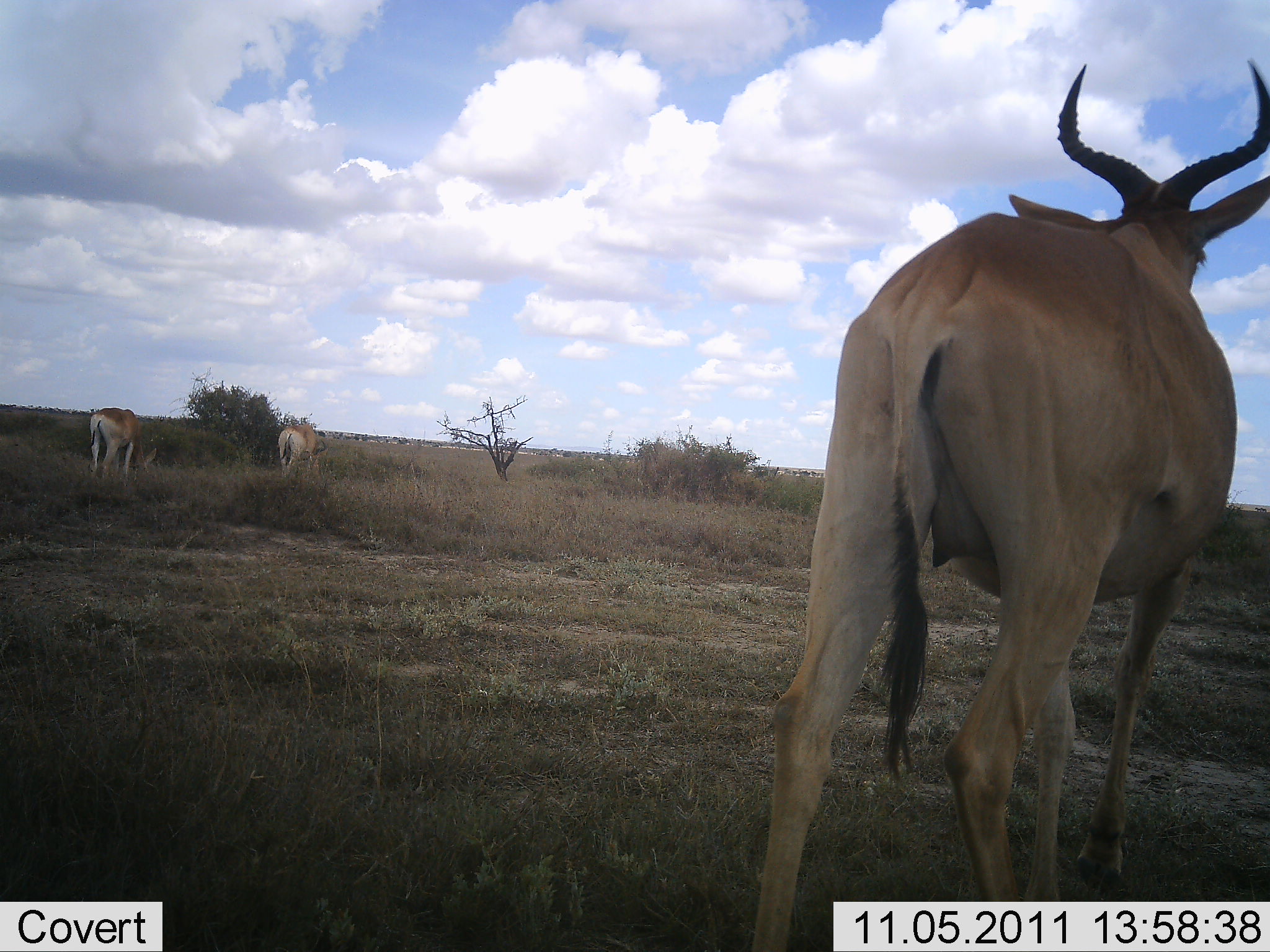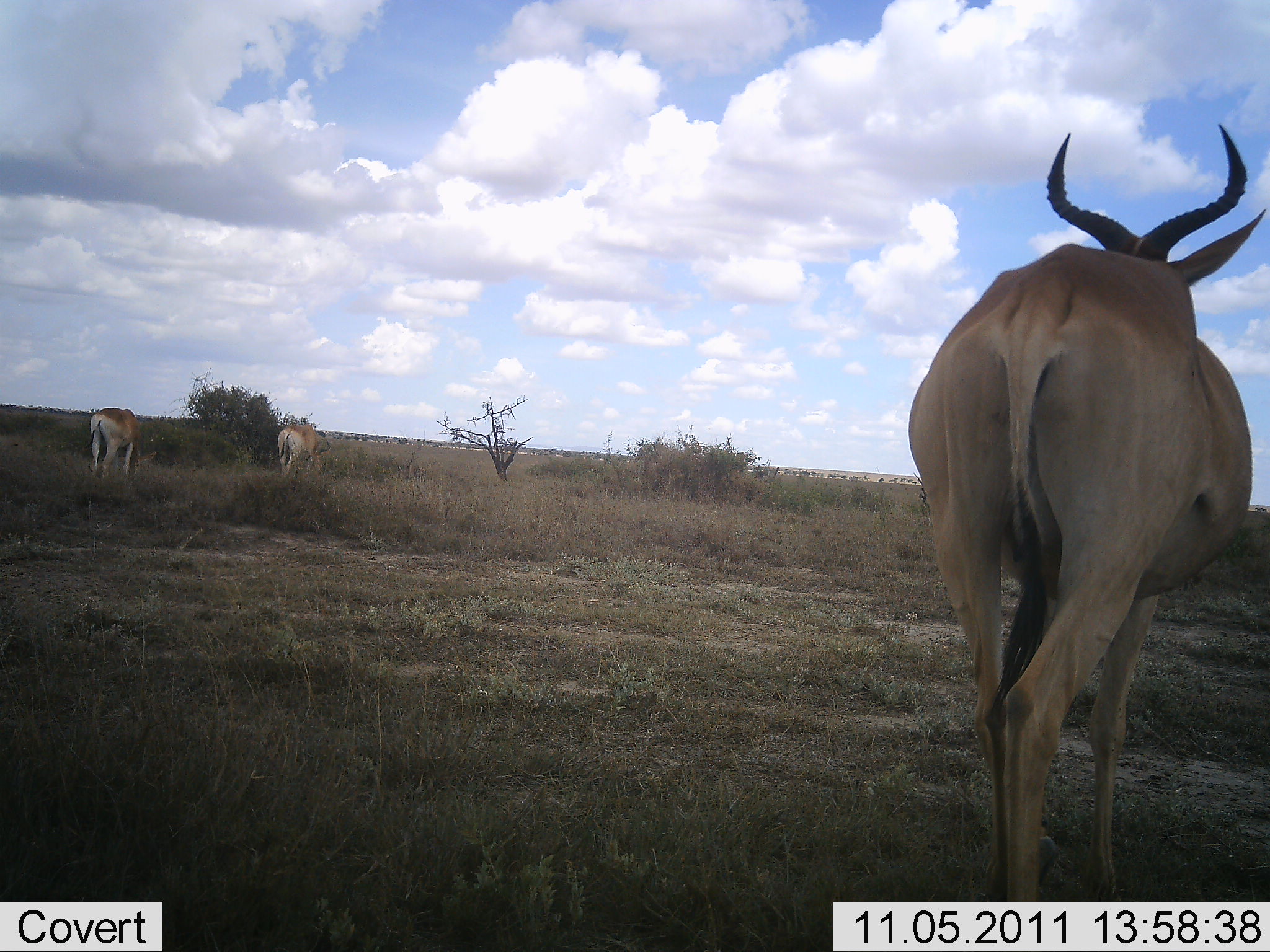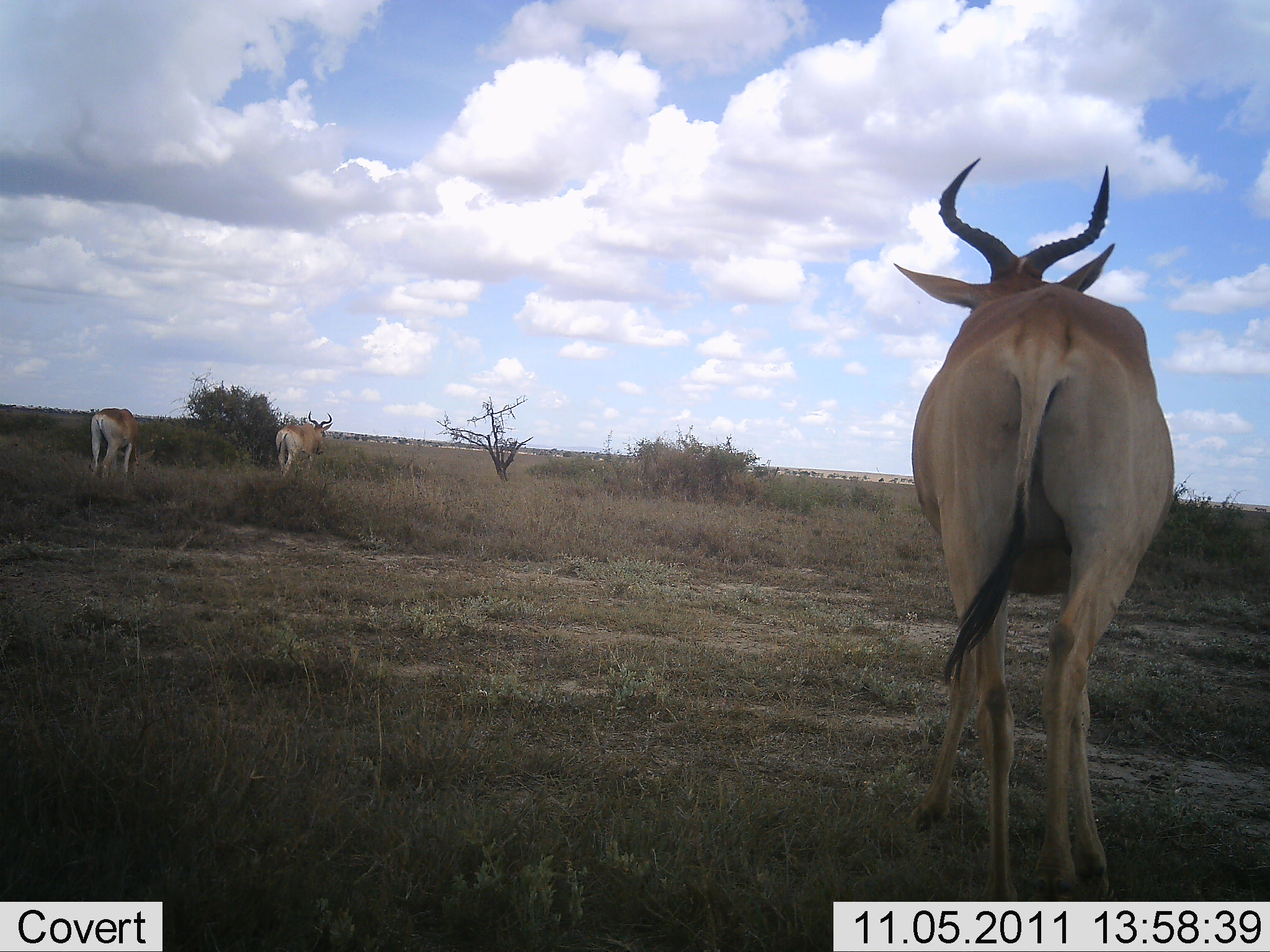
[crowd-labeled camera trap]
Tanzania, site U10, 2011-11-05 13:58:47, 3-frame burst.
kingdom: Animalia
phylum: Chordata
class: Mammalia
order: Artiodactyla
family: Bovidae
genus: Alcelaphus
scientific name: Alcelaphus buselaphus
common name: hartebeest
Hartebeest (Alcelaphus buselaphus), count 3. Behavior (volunteer vote fractions): standing 46%, resting 8%, moving 77%, interacting 0%. Young present (vote fraction): 0%. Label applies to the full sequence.